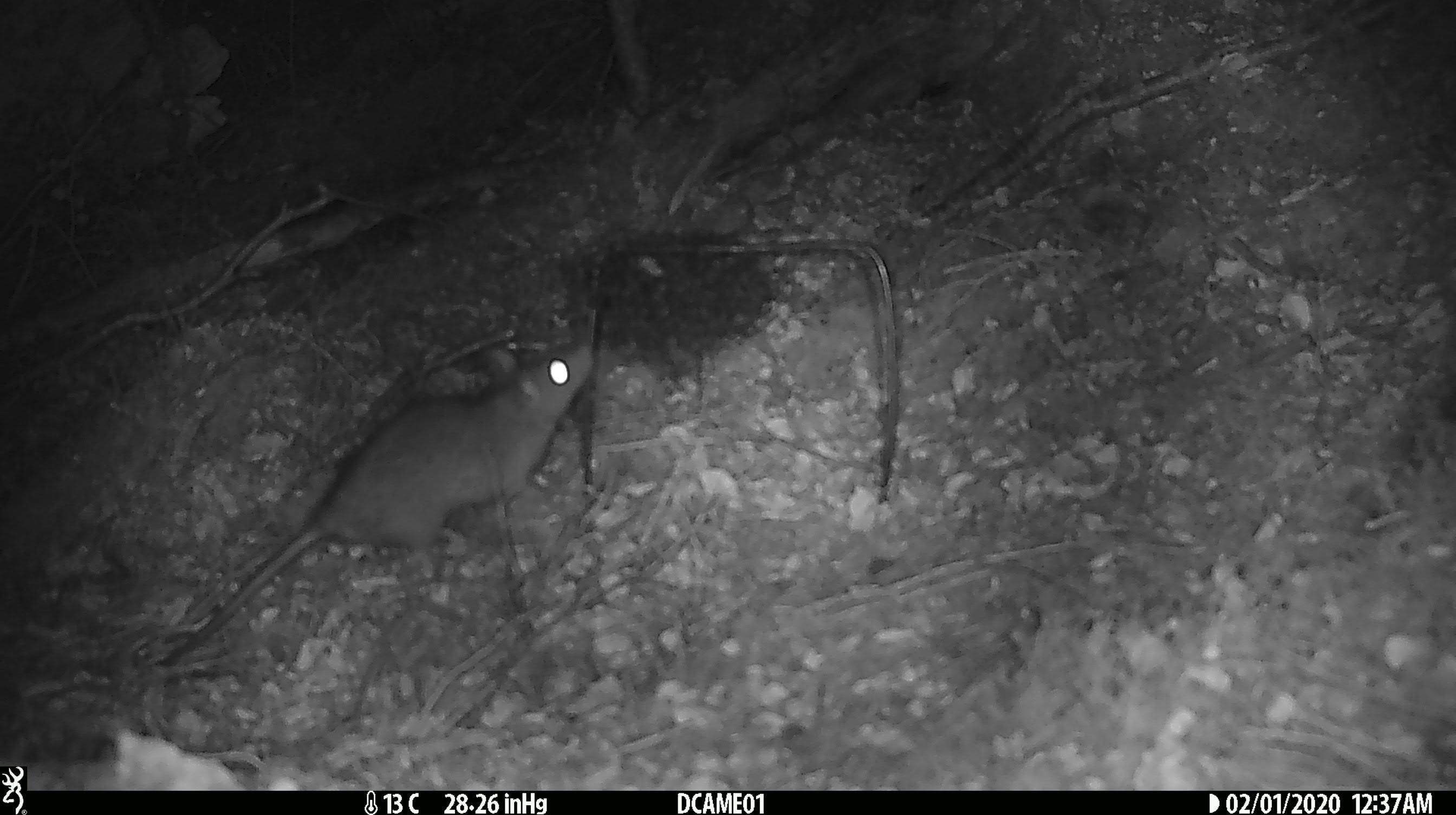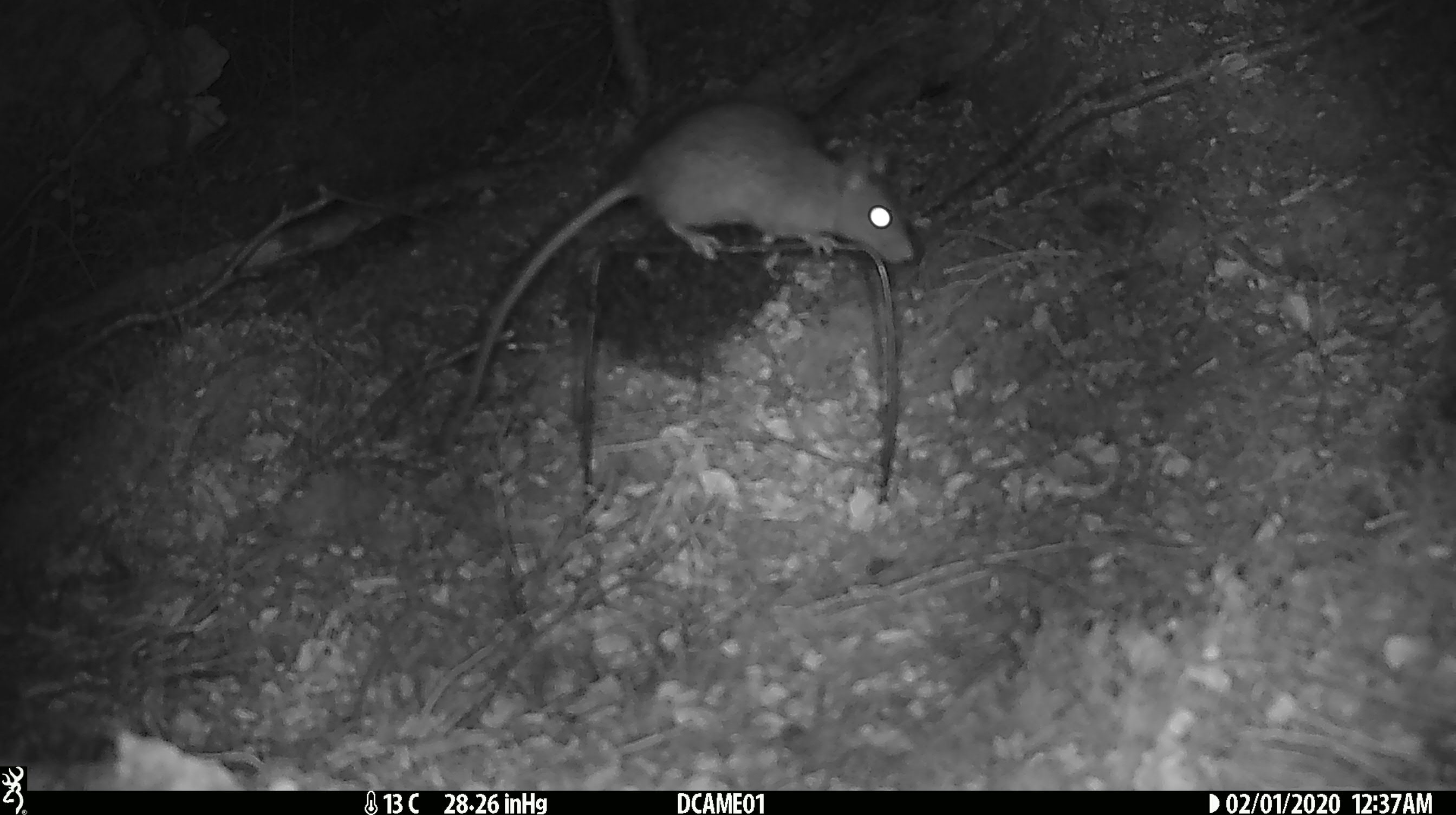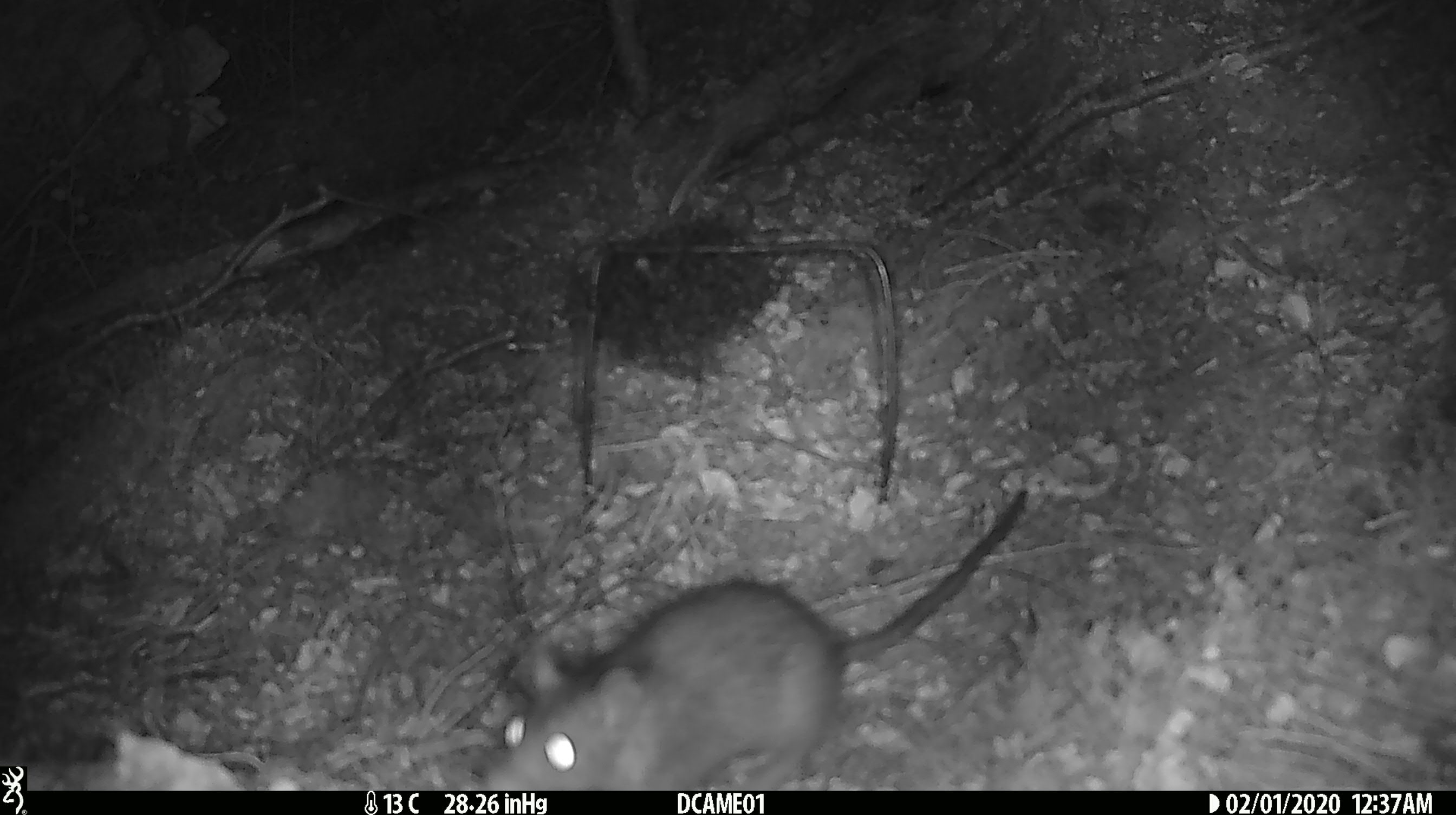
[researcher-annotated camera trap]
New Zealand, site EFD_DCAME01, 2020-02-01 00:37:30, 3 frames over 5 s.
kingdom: Animalia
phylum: Chordata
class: Mammalia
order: Rodentia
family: Muridae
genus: Rattus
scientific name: Rattus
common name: rat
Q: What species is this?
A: Rat (Rattus).